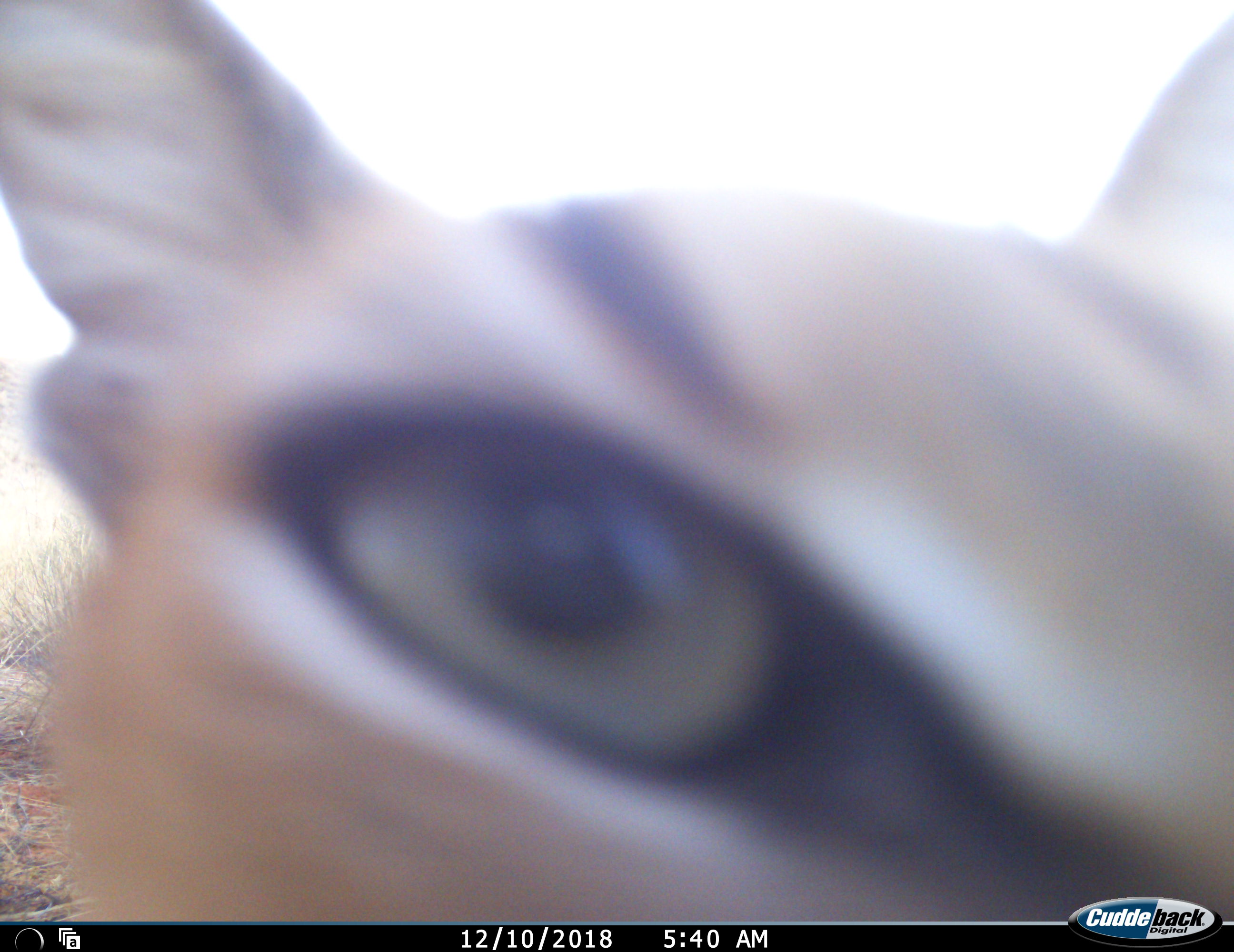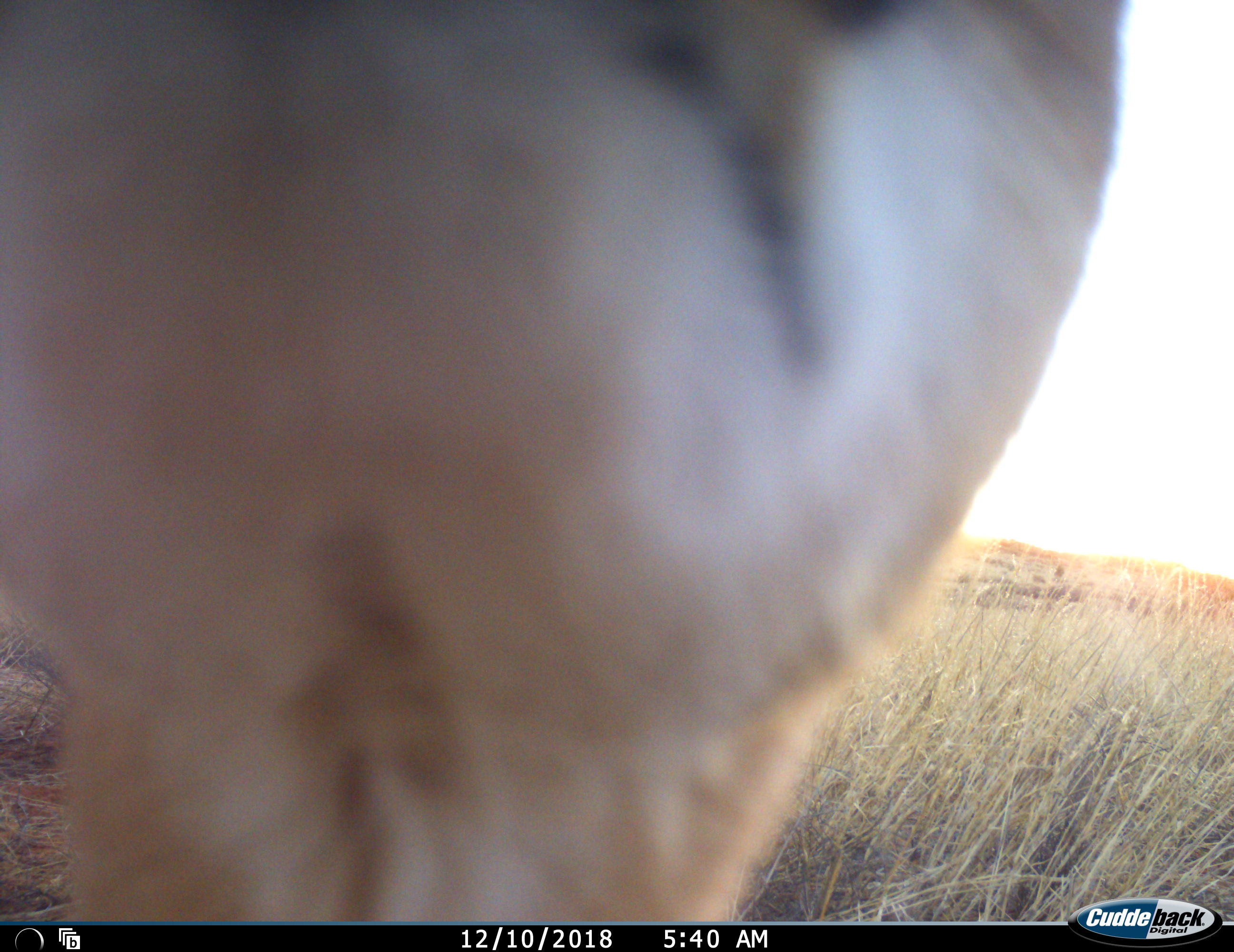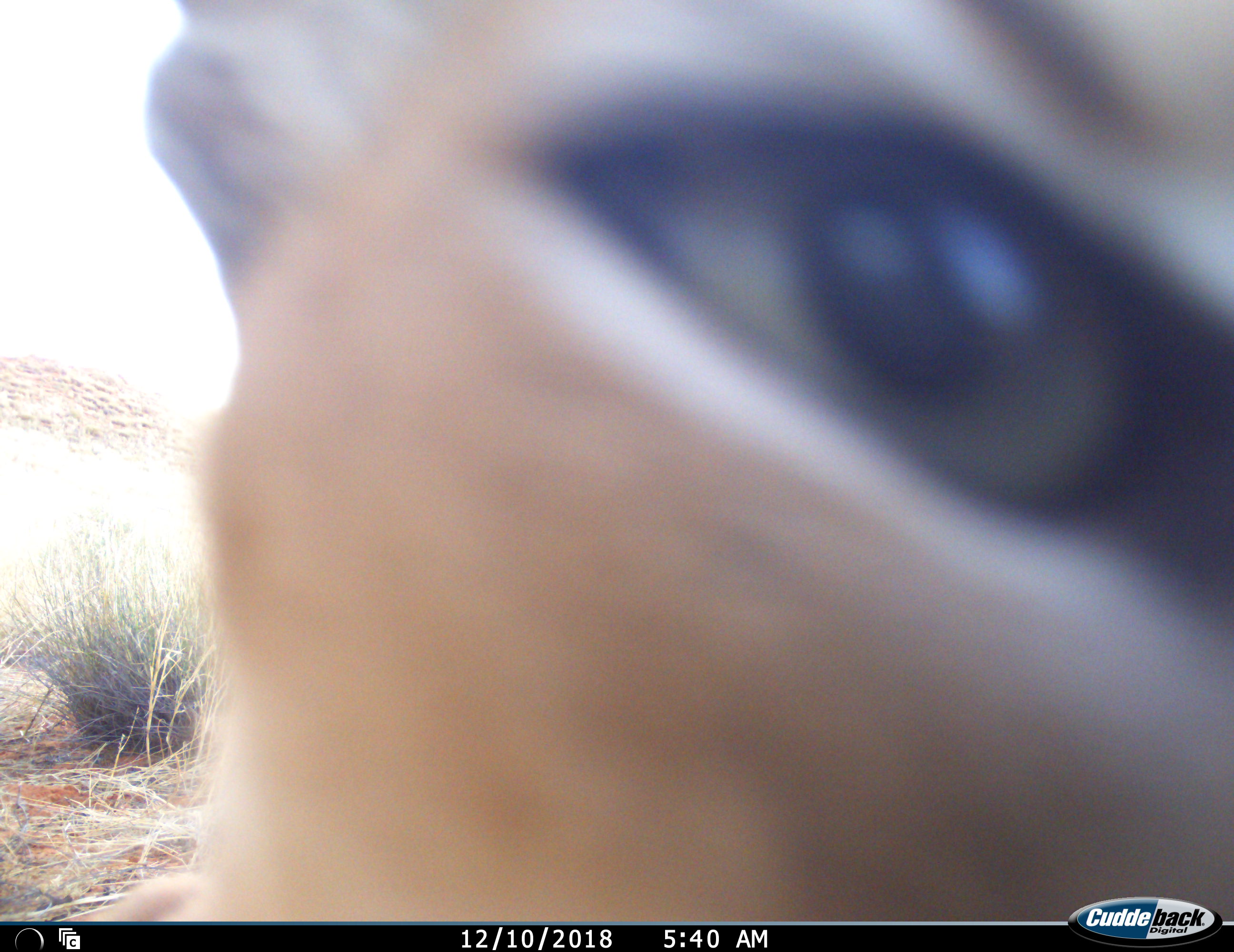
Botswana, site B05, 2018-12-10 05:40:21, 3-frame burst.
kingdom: Animalia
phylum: Chordata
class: Mammalia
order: Carnivora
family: Felidae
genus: Caracal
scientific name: Caracal caracal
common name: caracal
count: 1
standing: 20%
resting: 0%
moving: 30%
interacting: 70%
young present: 0%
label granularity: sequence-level